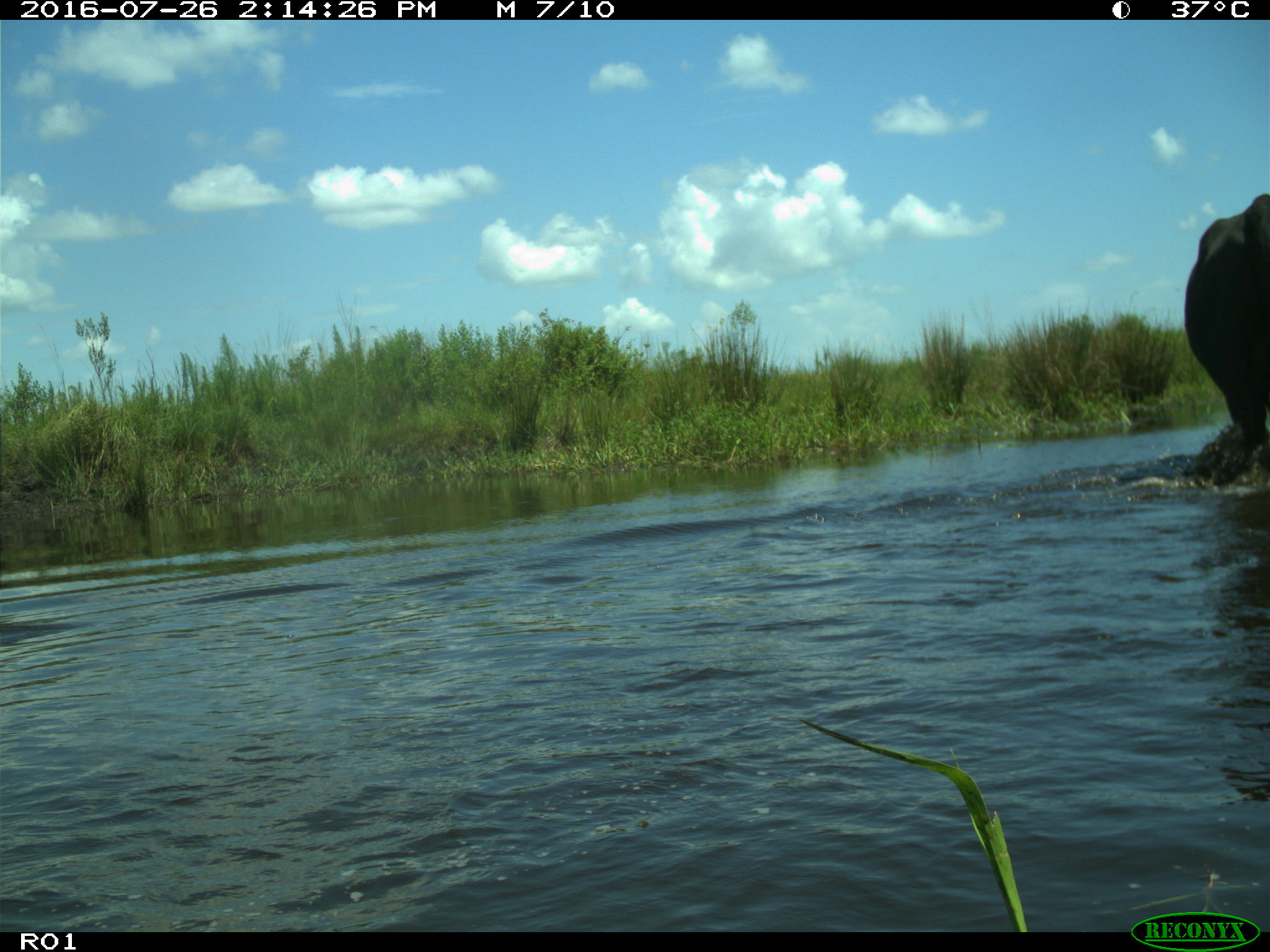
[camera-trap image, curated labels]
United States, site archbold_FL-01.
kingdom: Animalia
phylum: Chordata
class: Mammalia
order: Artiodactyla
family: Bovidae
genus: Bos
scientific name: Bos taurus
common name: domestic cow